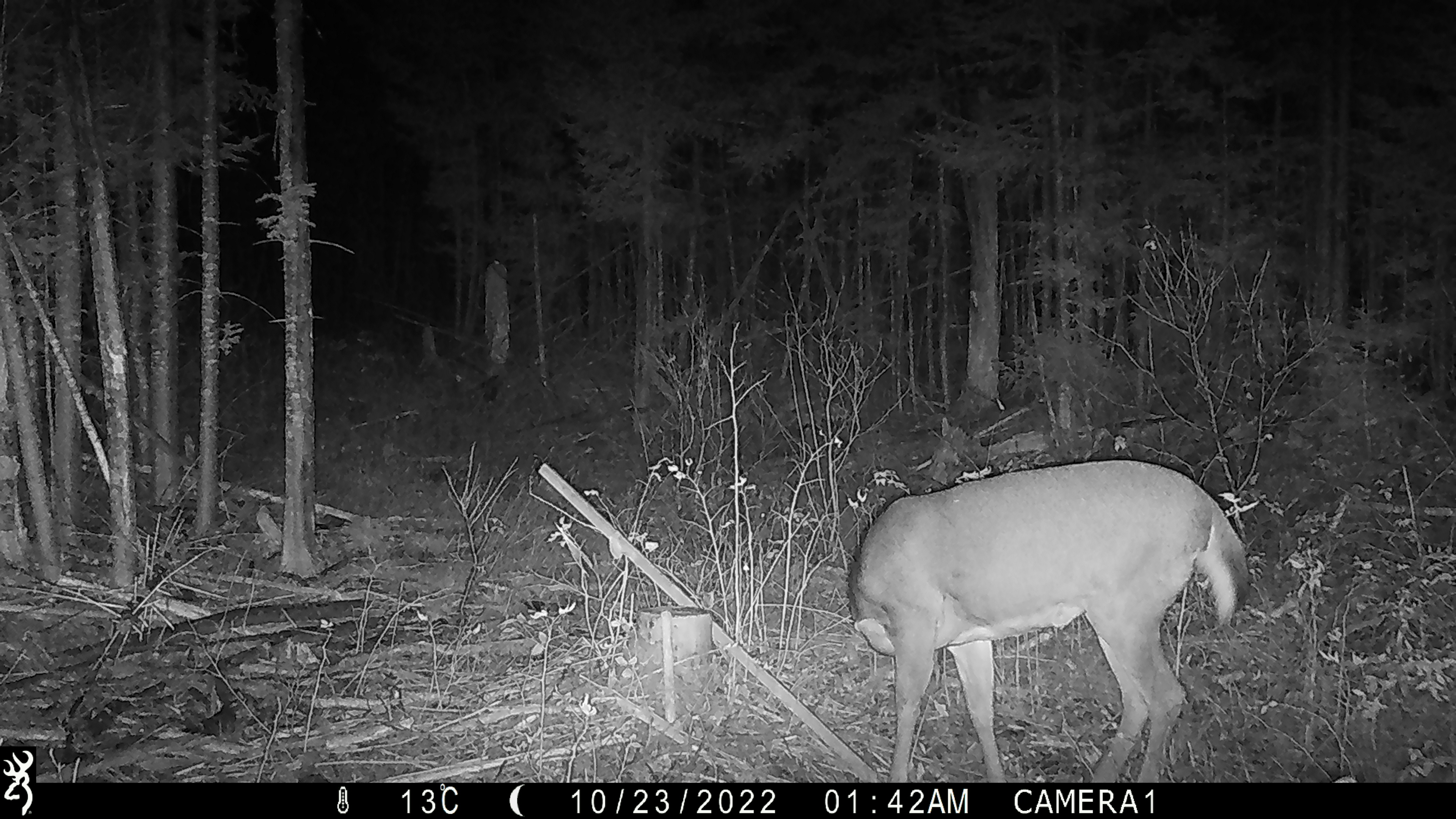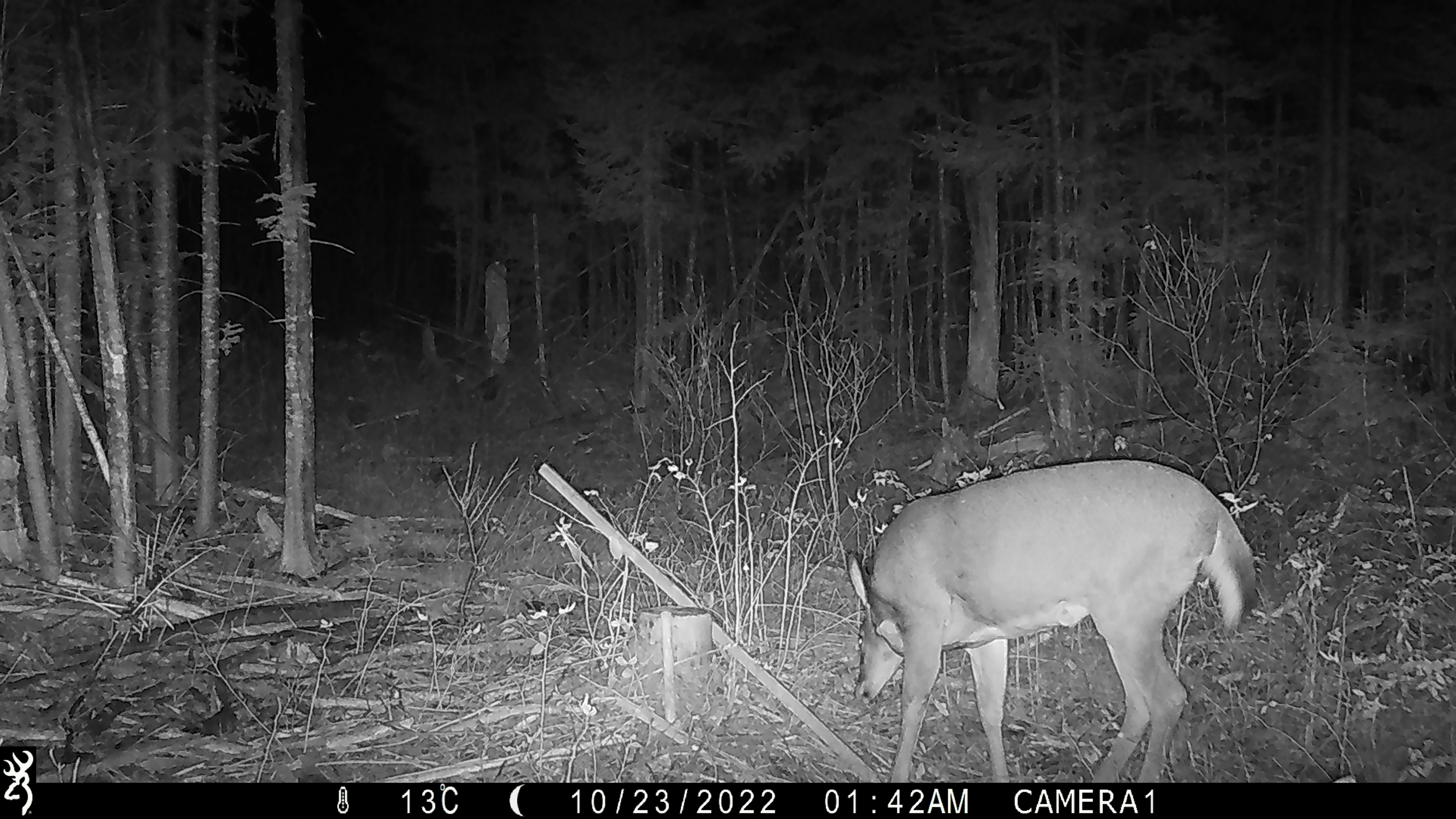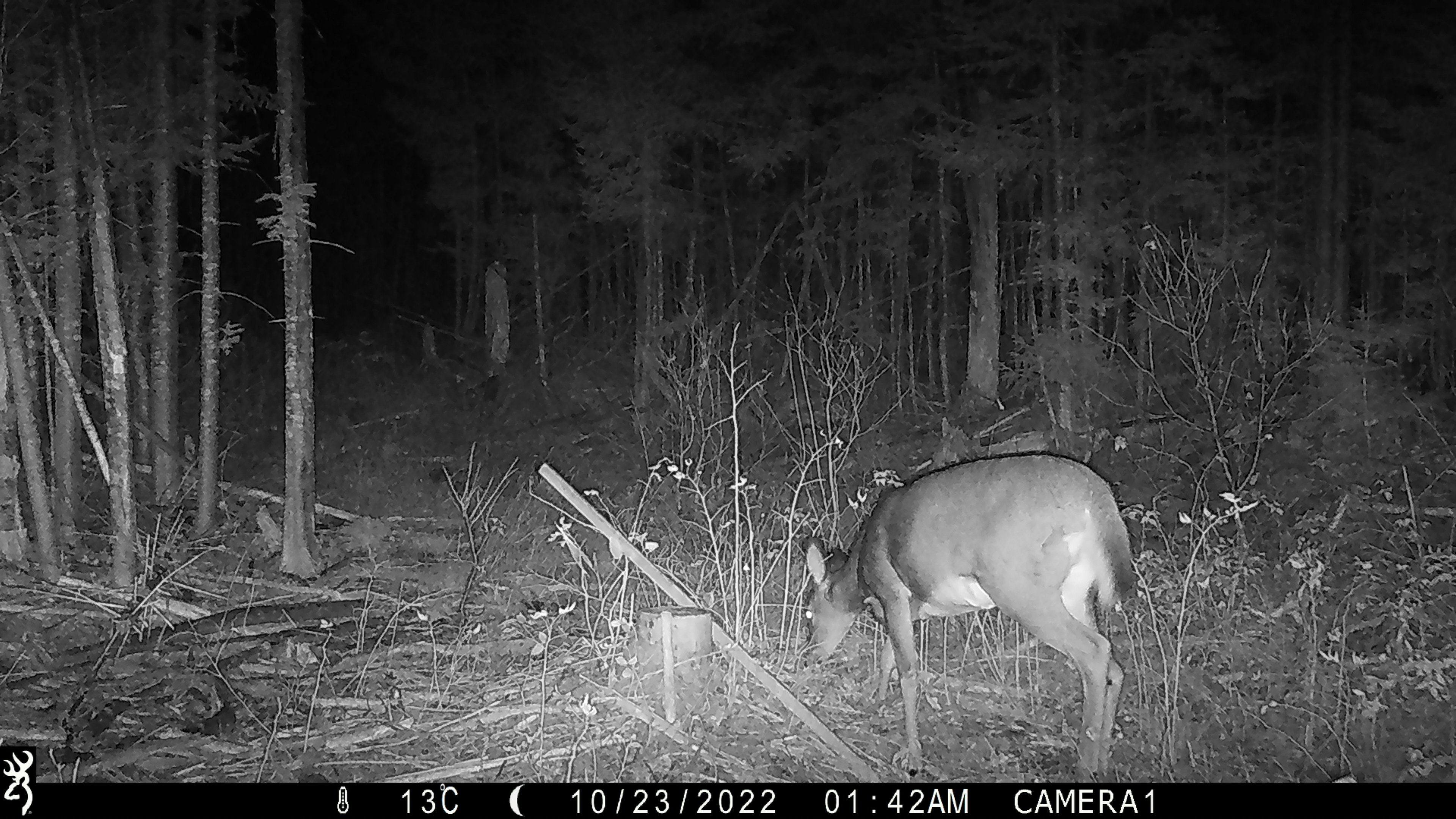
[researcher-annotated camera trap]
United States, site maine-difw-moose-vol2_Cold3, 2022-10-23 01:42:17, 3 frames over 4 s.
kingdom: Animalia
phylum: Chordata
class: Mammalia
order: Artiodactyla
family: Cervidae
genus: Odocoileus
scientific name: Odocoileus virginianus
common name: white-tailed deer